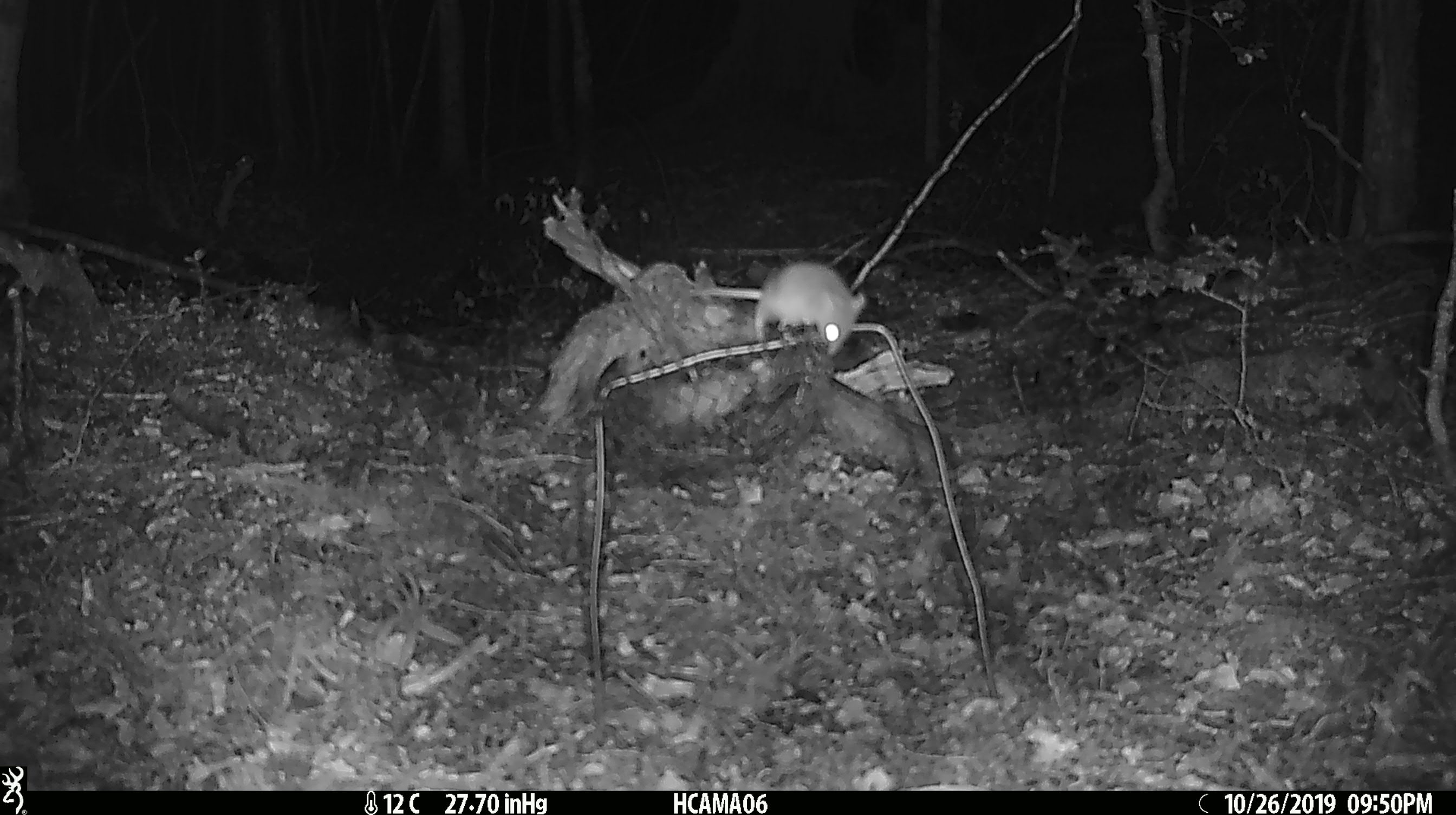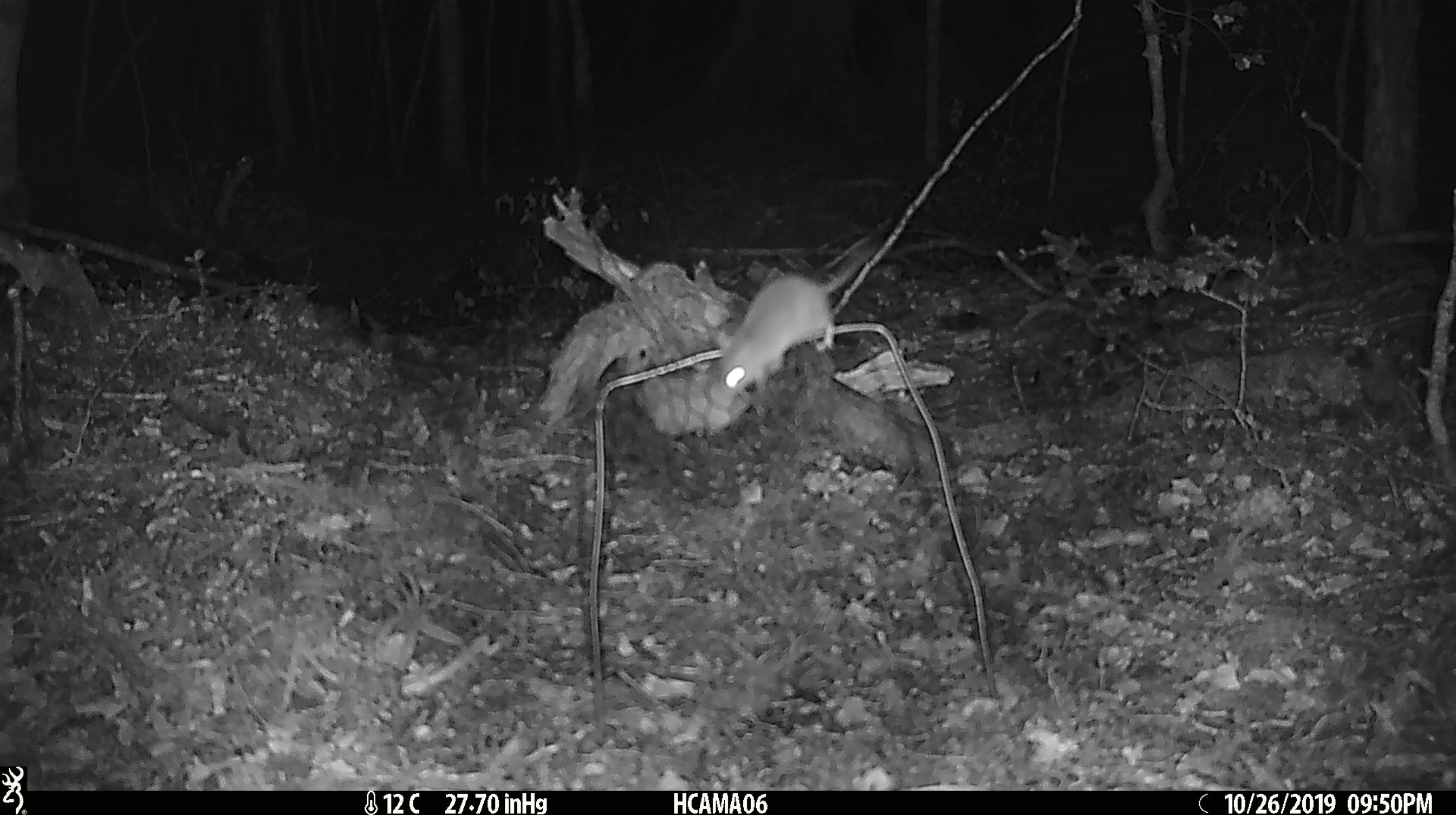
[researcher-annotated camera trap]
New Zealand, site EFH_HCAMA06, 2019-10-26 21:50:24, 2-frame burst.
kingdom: Animalia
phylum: Chordata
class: Mammalia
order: Rodentia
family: Muridae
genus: Mus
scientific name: Mus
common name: mouse